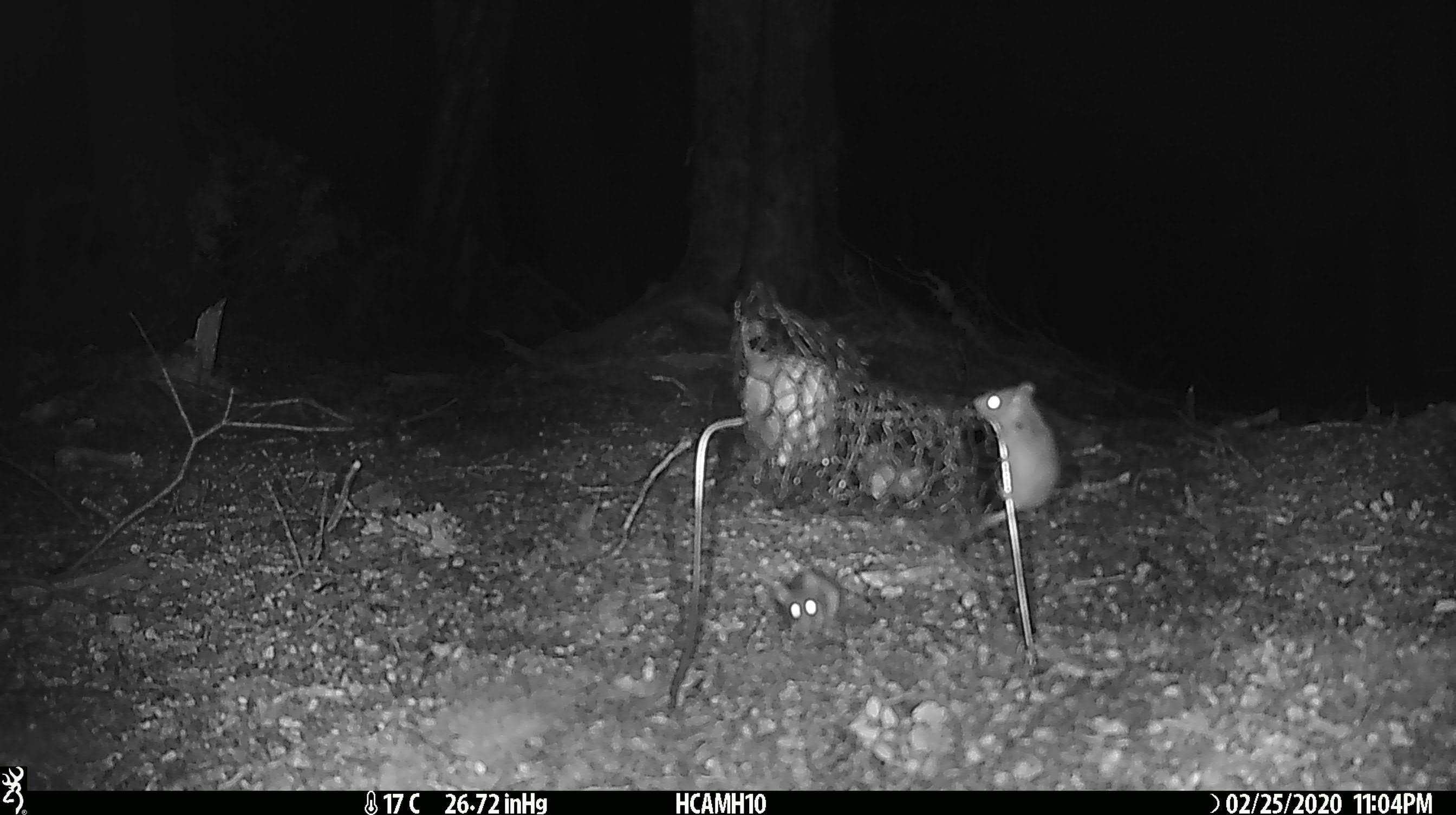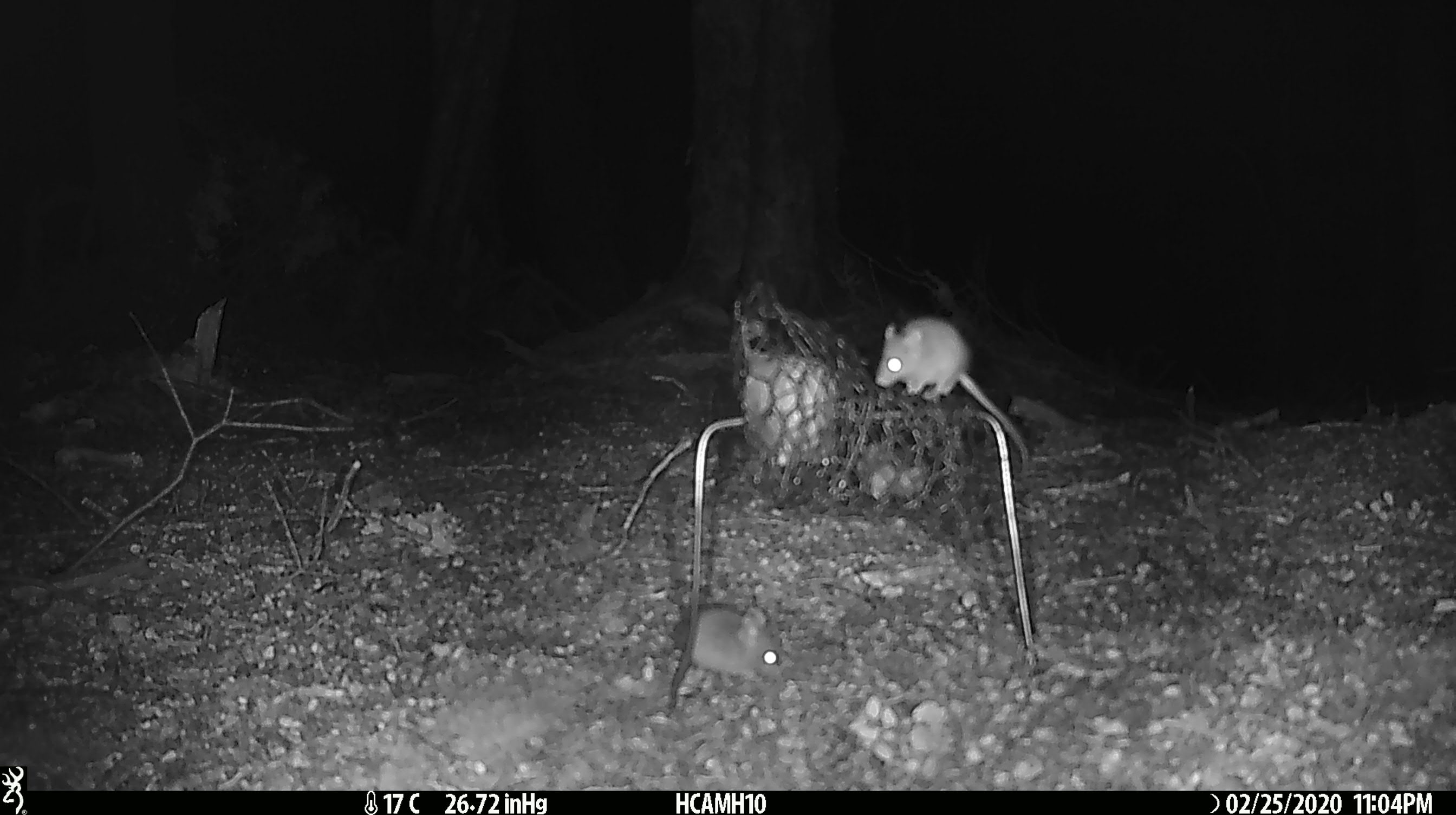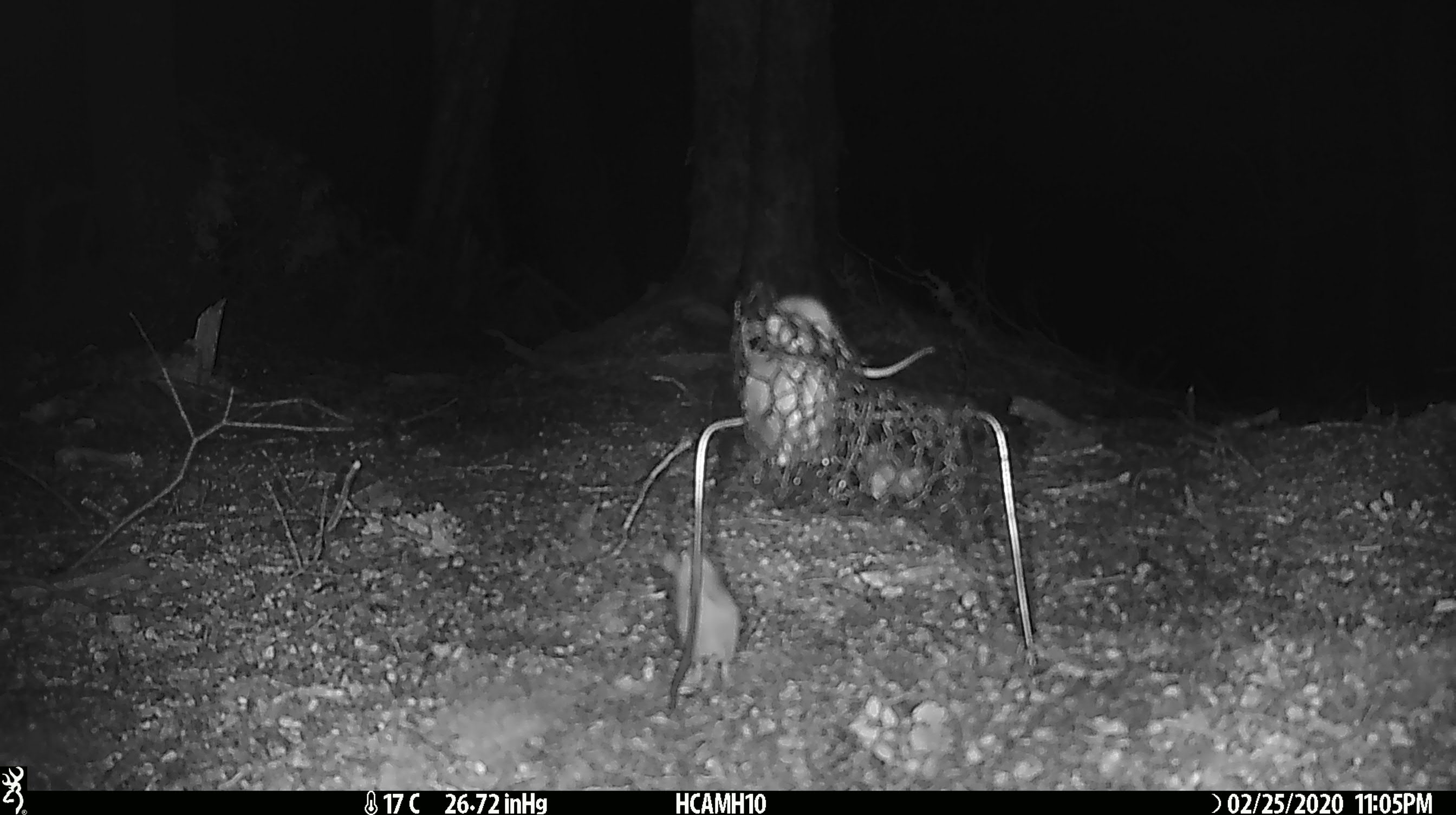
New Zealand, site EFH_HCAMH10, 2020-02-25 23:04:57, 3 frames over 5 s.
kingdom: Animalia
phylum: Chordata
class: Mammalia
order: Rodentia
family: Muridae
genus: Mus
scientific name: Mus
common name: mouse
Mouse (Mus).